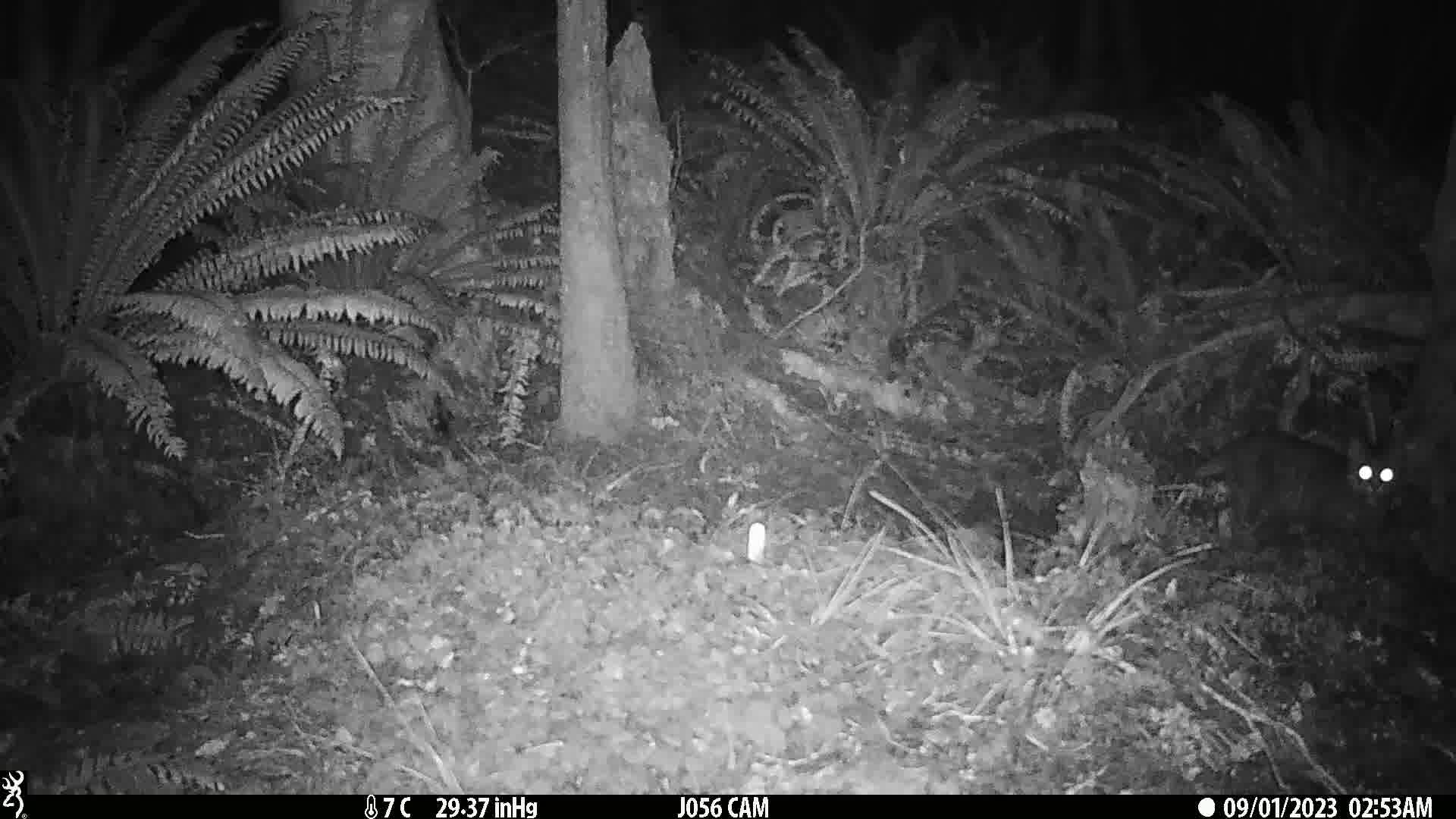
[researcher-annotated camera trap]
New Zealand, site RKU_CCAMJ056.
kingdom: Animalia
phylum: Chordata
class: Mammalia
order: Carnivora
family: Felidae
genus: Felis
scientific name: Felis catus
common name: domestic cat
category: cat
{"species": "cat (domestic cat) (Felis catus)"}